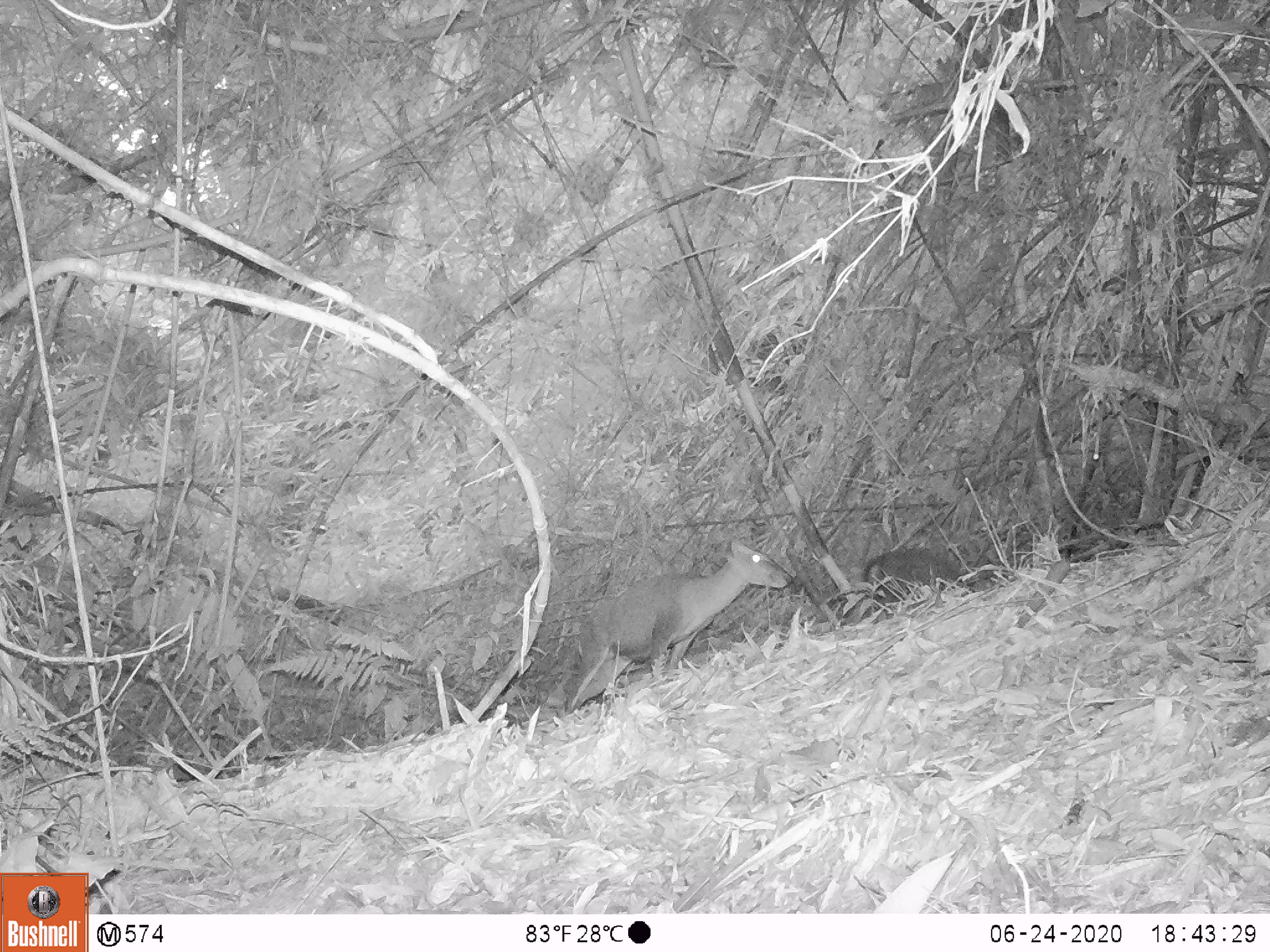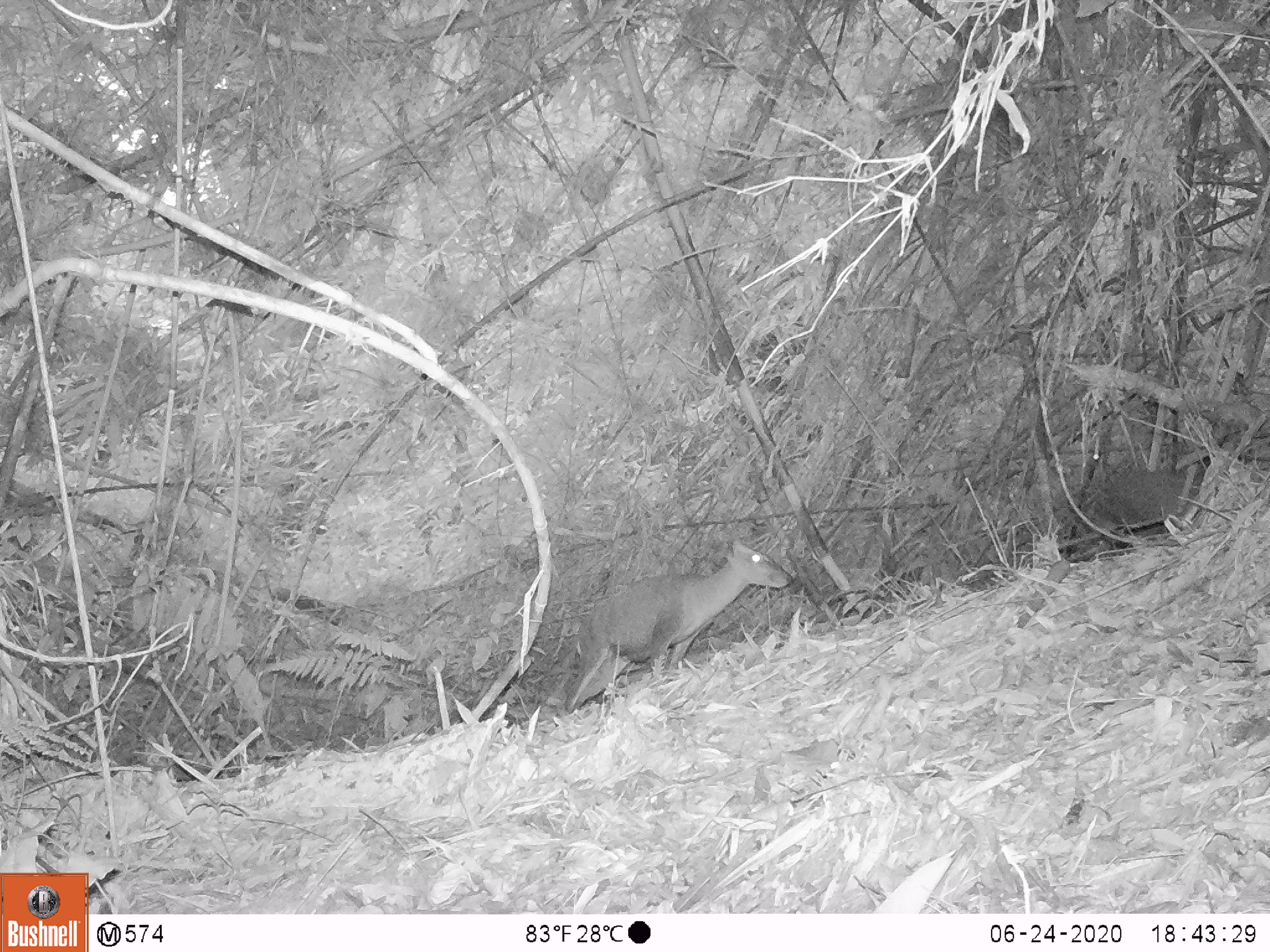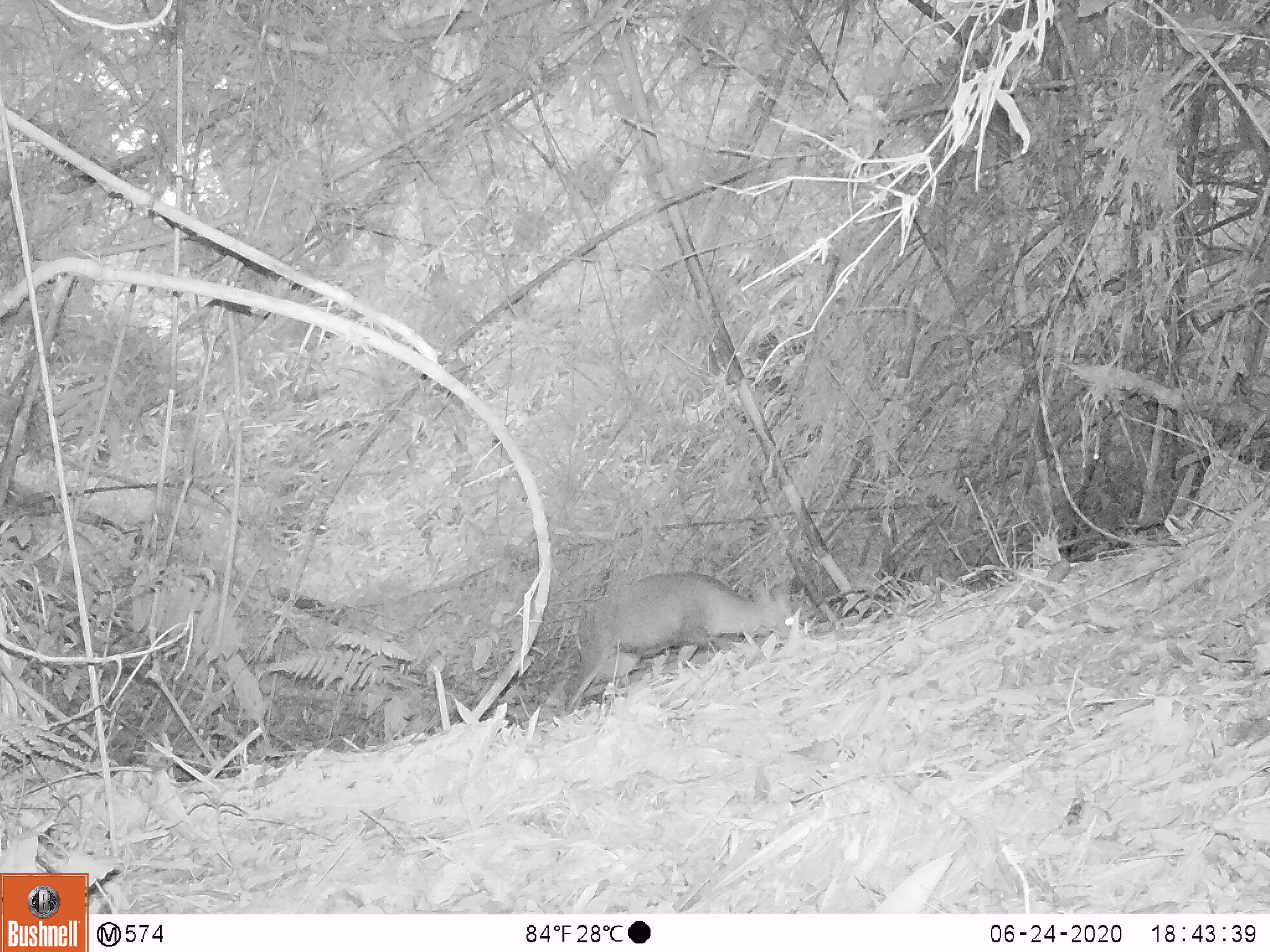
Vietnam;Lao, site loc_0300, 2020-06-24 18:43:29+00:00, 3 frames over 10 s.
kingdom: Animalia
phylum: Chordata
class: Mammalia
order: Artiodactyla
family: Cervidae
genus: Muntiacus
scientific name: Muntiacus rooseveltorum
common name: roosevelt's muntjac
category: roosevelts muntjac group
Roosevelts muntjac group (roosevelt's muntjac) (Muntiacus rooseveltorum). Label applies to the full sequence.